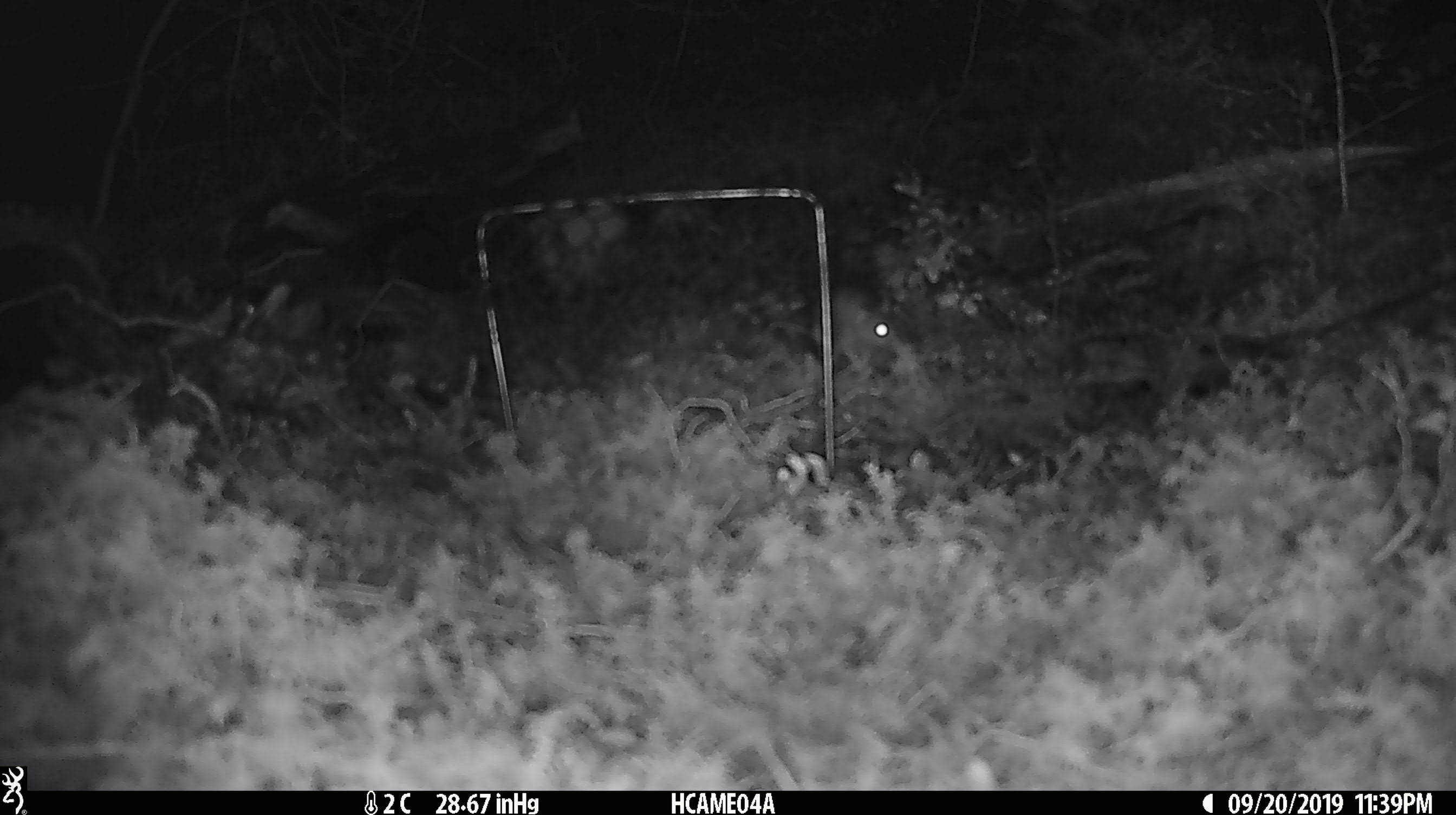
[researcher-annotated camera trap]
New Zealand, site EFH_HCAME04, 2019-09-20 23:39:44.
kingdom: Animalia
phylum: Chordata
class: Mammalia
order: Rodentia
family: Muridae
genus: Mus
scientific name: Mus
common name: mouse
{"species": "mouse (Mus)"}